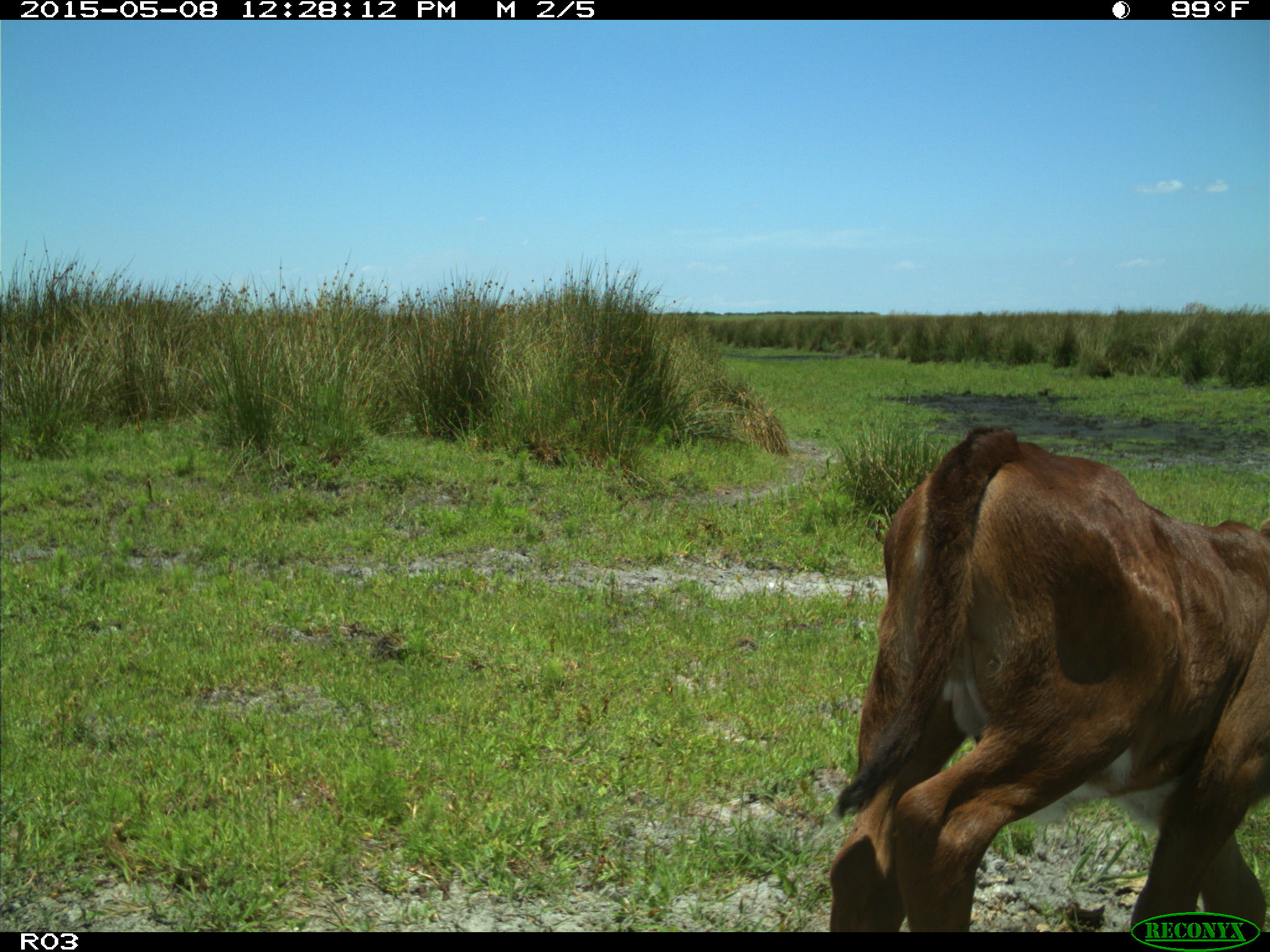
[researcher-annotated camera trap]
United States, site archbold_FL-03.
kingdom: Animalia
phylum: Chordata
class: Mammalia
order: Artiodactyla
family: Bovidae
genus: Bos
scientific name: Bos taurus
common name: domestic cow